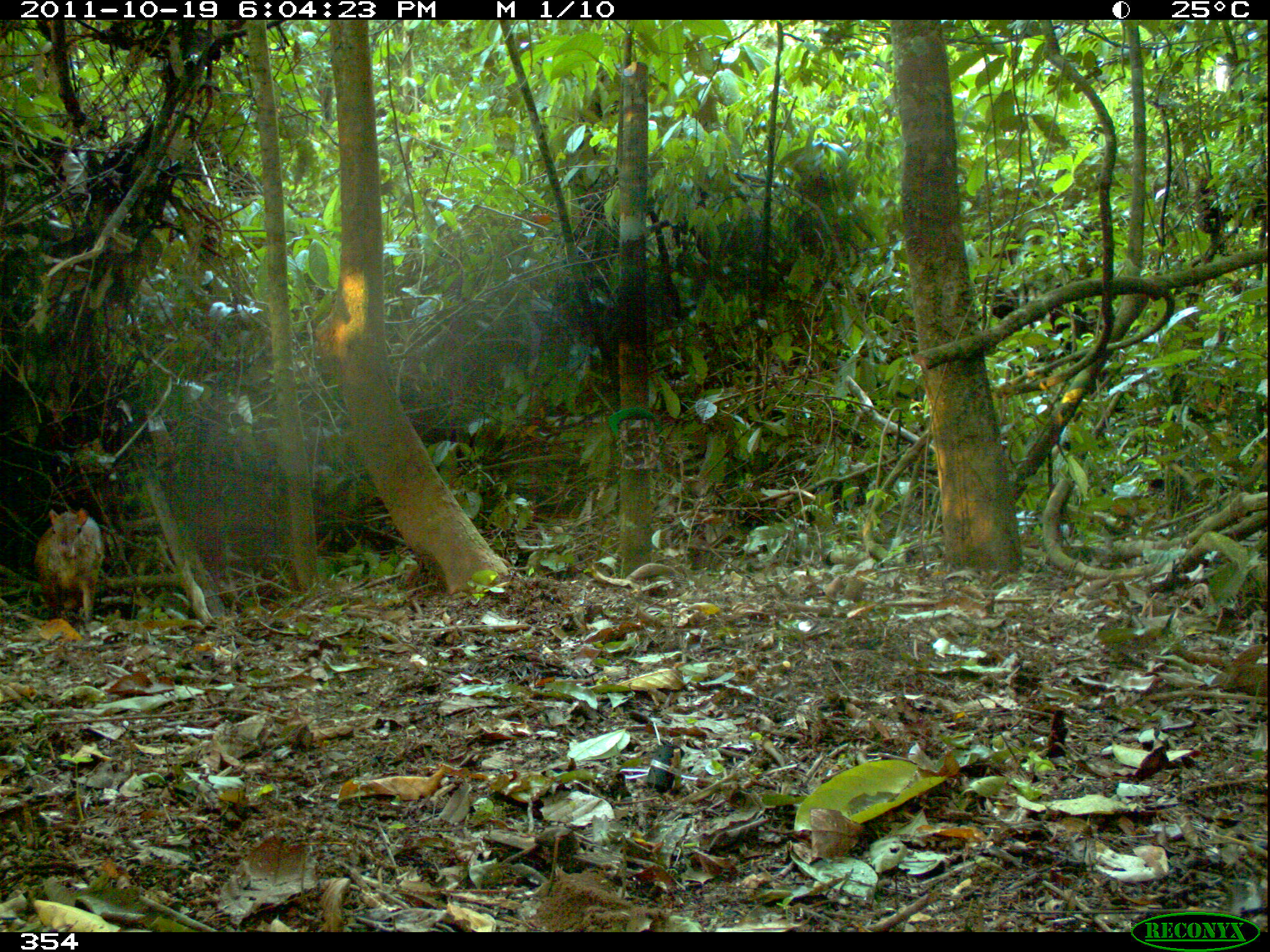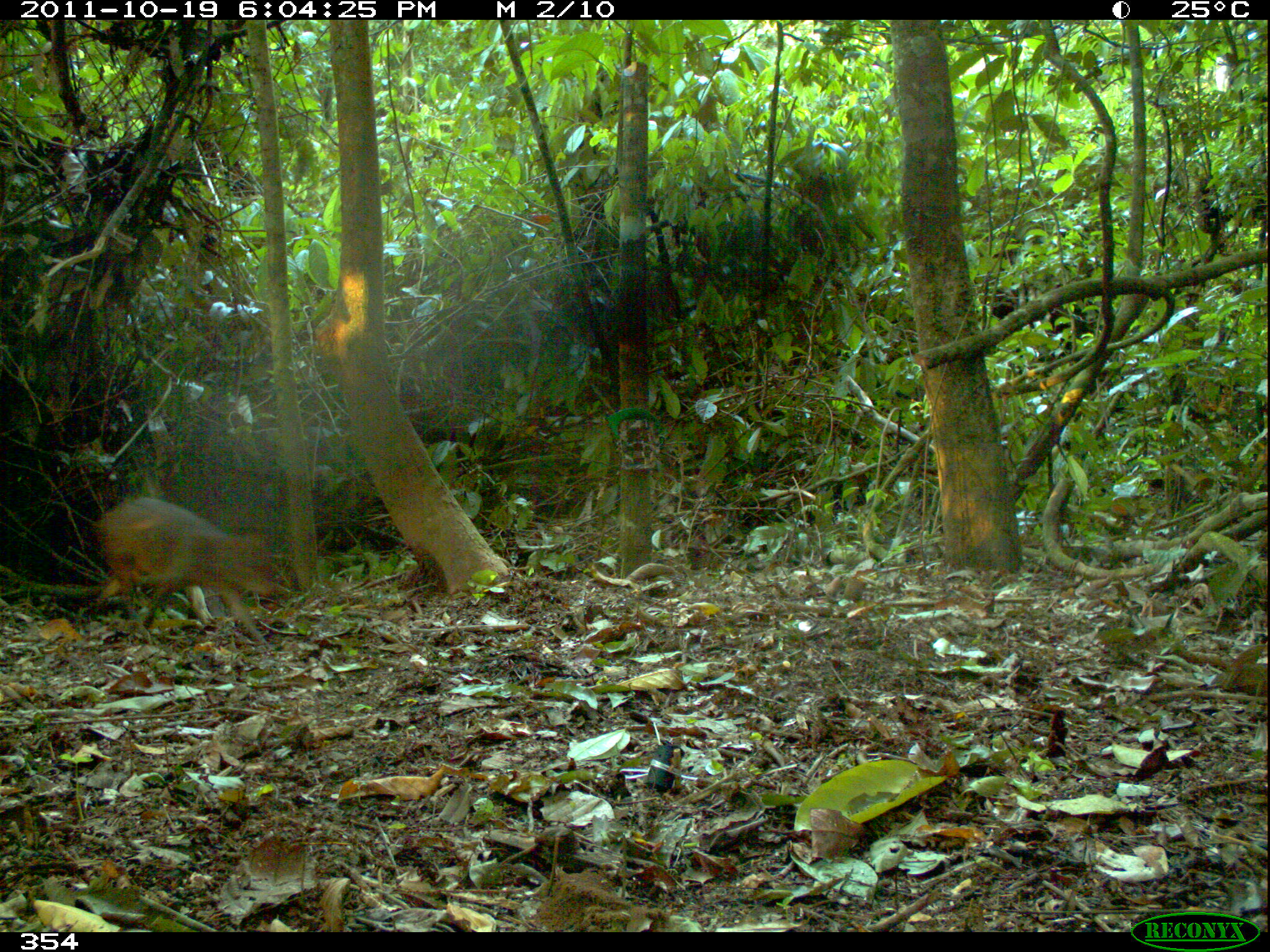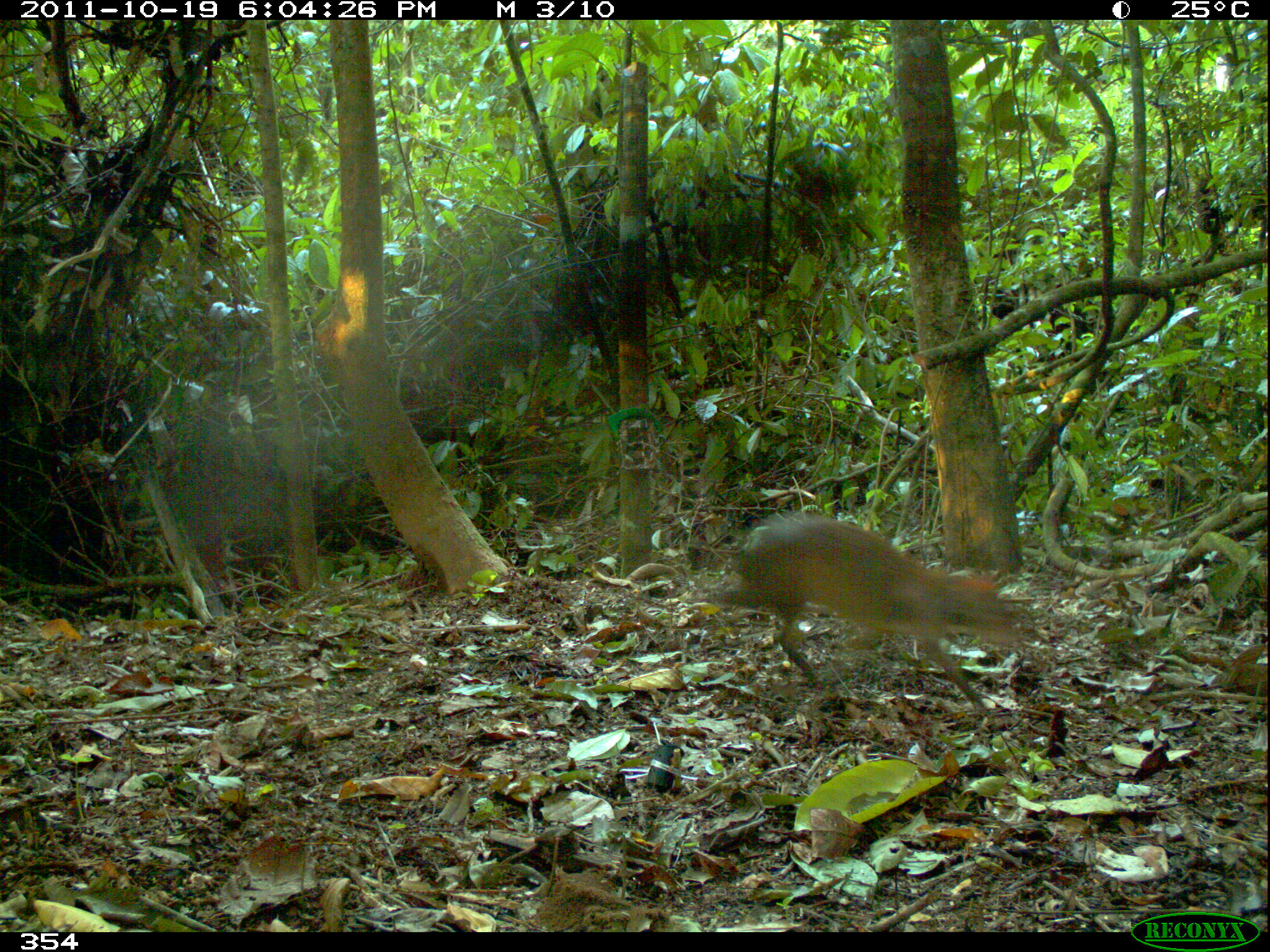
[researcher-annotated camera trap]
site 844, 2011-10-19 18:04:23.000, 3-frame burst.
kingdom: Animalia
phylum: Chordata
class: Mammalia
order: Rodentia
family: Dasyproctidae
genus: Dasyprocta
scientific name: Dasyprocta punctata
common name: central american agouti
Dasyprocta punctata (central american agouti).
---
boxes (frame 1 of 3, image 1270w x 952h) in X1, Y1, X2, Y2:
dasyprocta punctata: 34, 507, 105, 622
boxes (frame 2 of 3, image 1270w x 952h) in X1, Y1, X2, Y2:
dasyprocta punctata: 94, 495, 281, 625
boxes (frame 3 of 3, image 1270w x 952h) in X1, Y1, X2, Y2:
dasyprocta punctata: 712, 510, 1026, 713